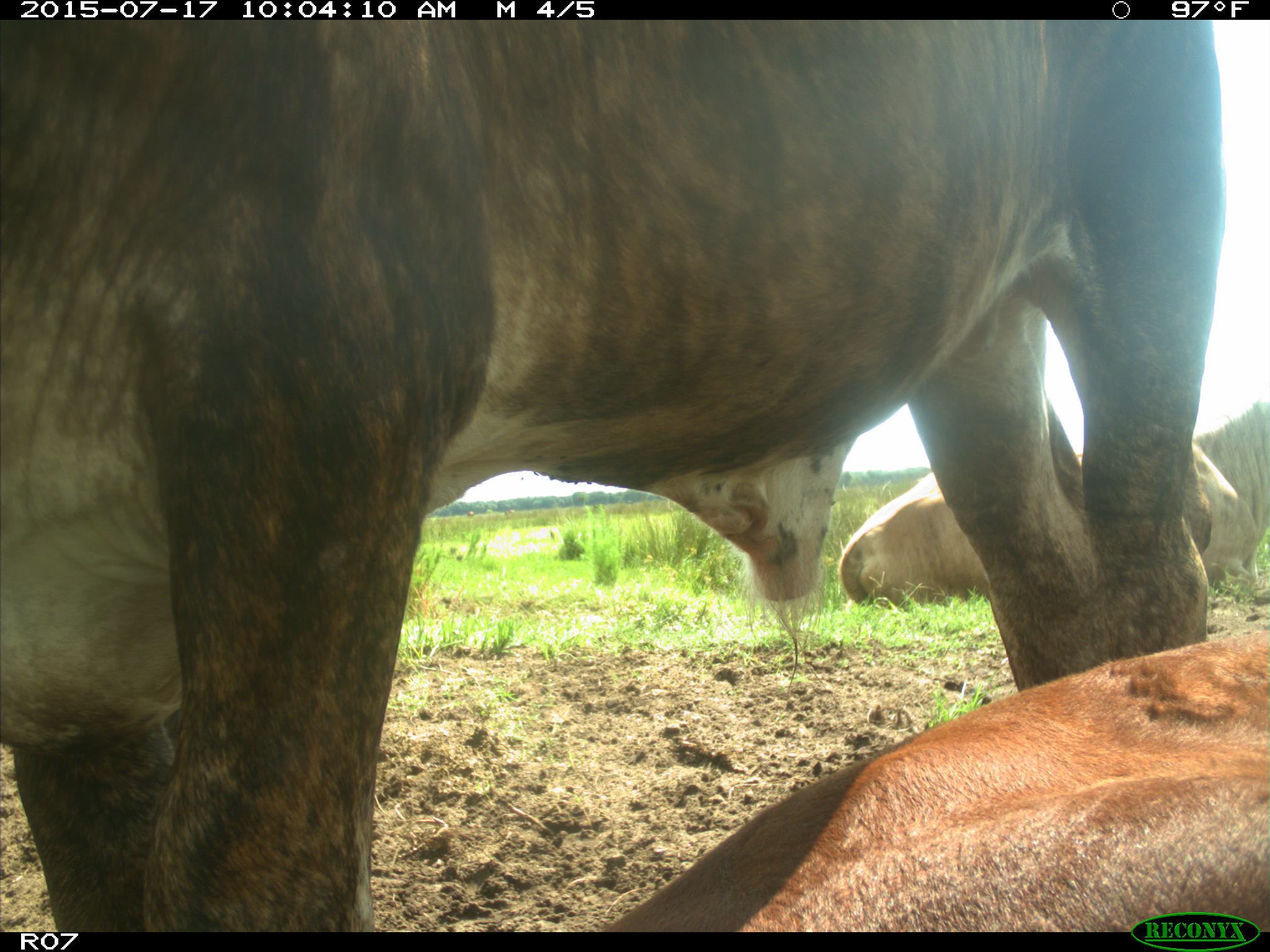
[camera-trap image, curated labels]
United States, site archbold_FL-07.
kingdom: Animalia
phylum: Chordata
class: Mammalia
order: Artiodactyla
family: Bovidae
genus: Bos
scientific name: Bos taurus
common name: domestic cow